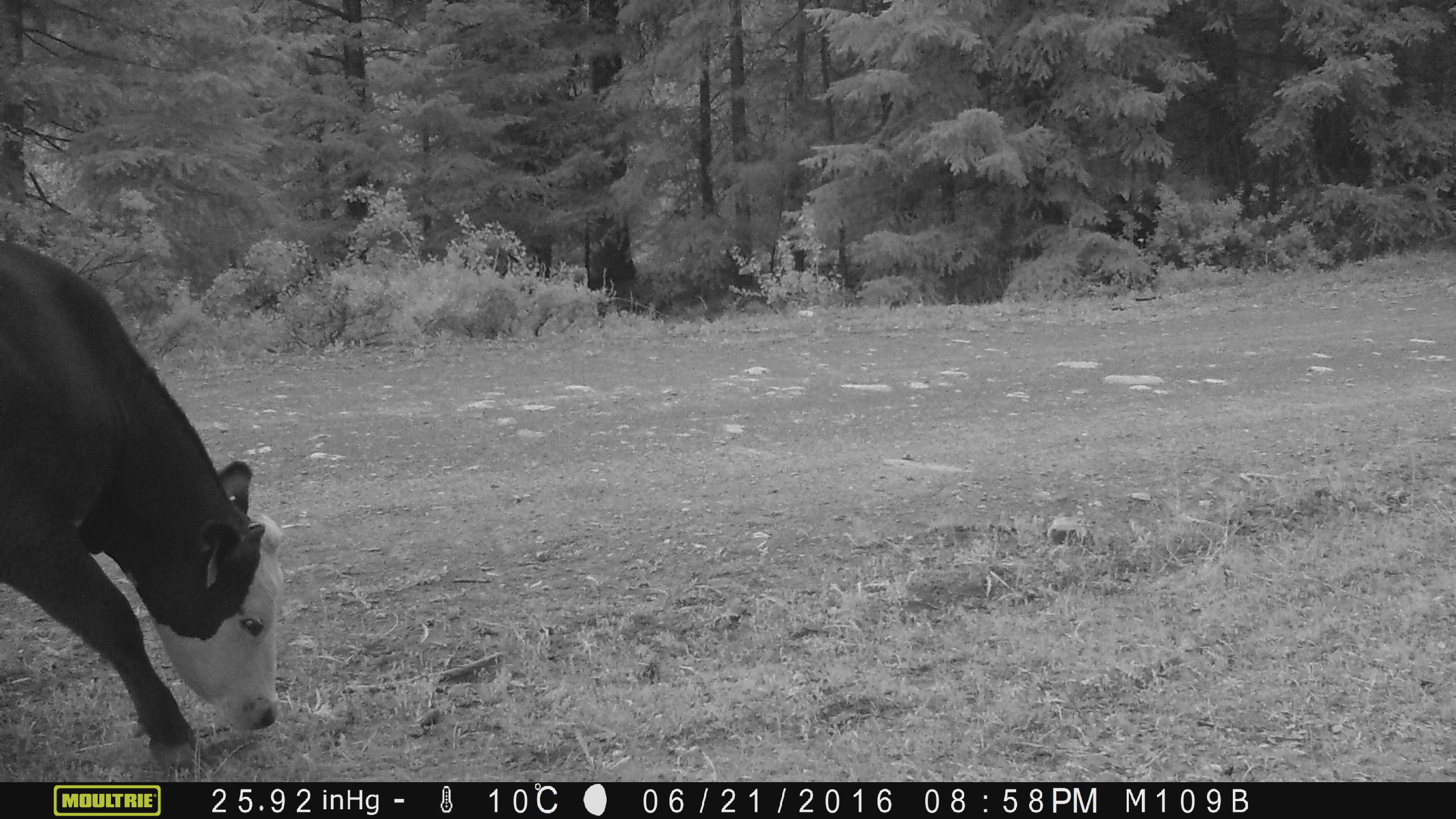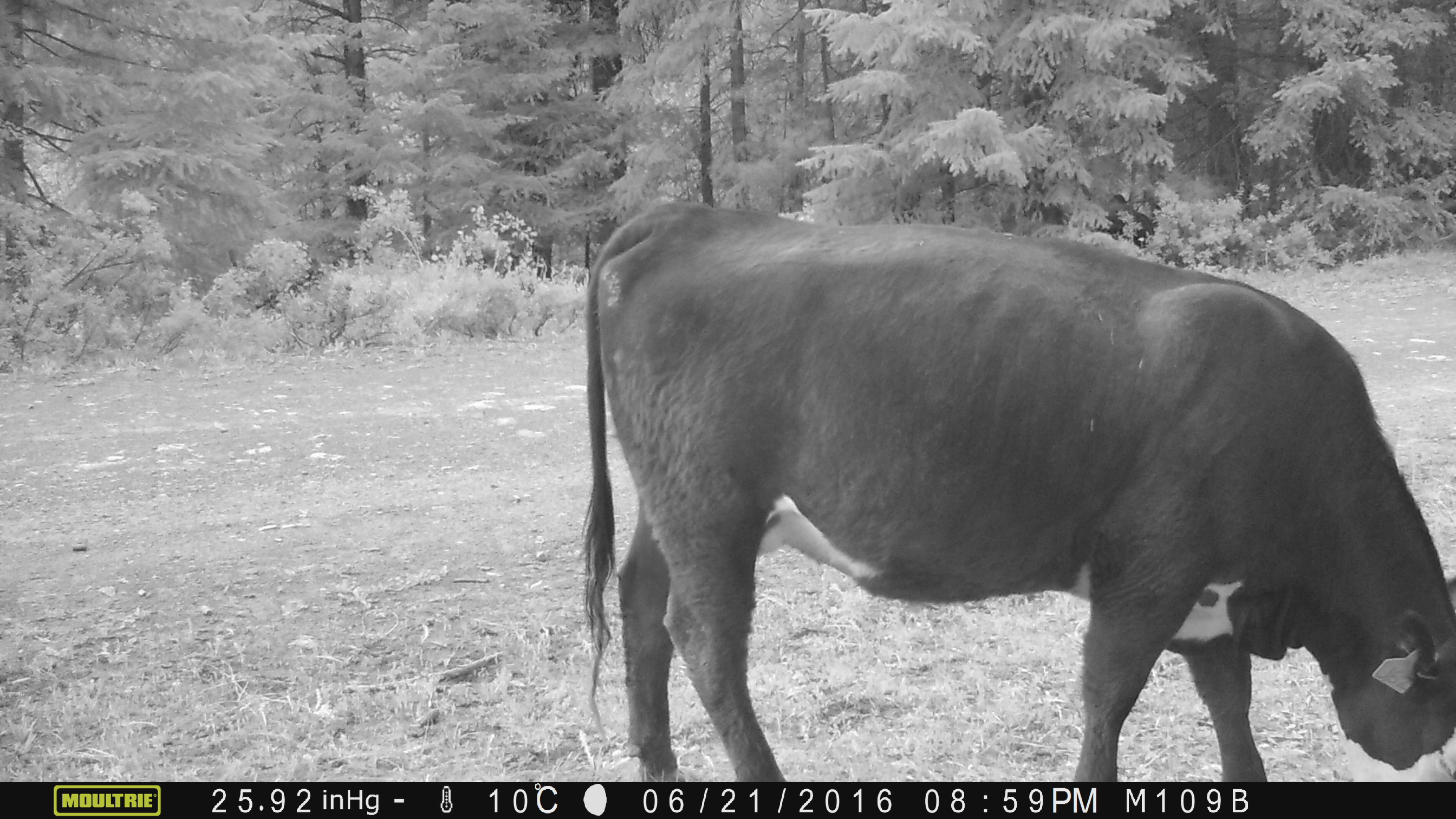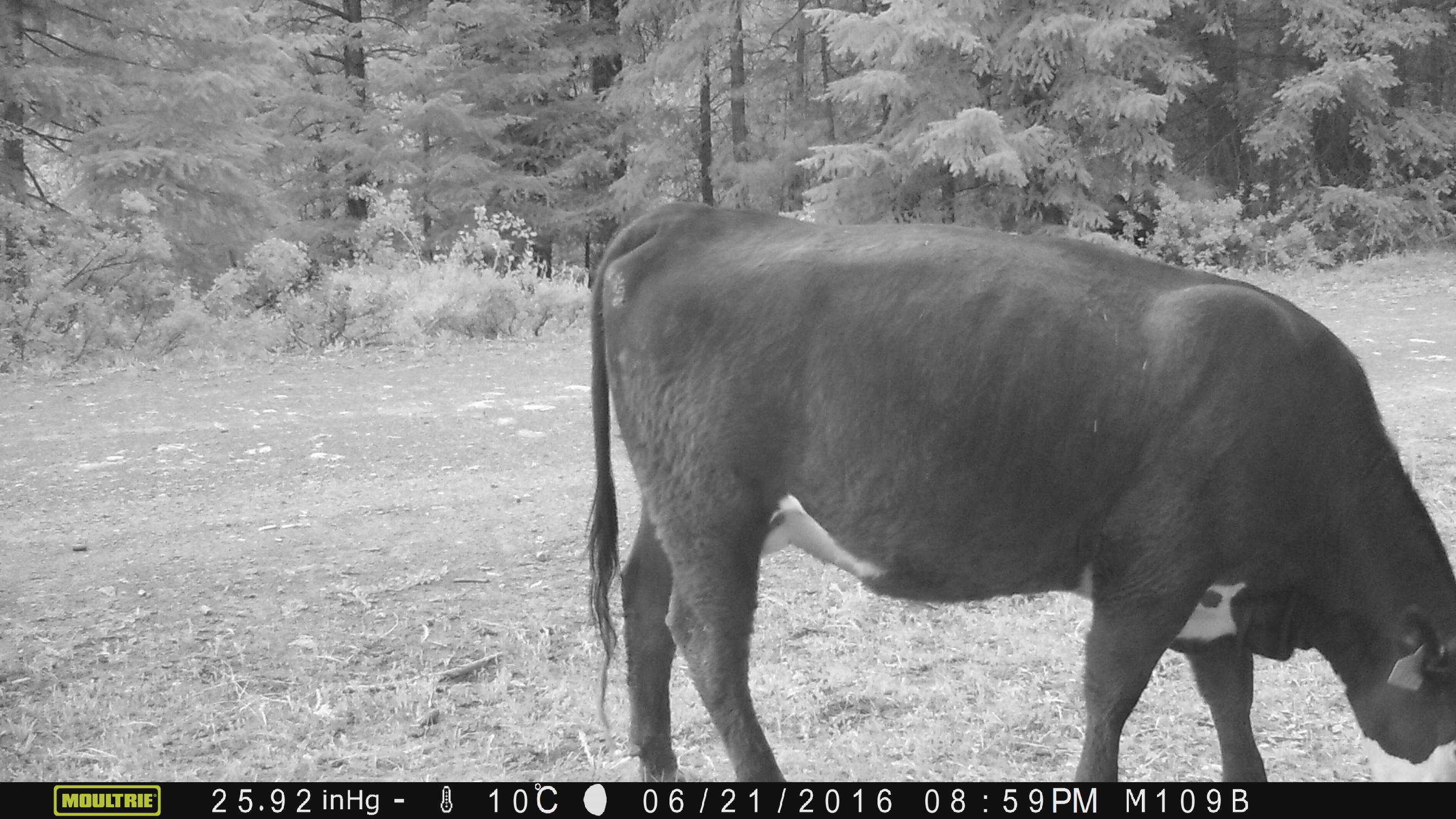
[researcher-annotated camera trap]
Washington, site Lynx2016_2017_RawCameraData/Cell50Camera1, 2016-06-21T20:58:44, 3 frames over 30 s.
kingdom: Animalia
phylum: Chordata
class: Mammalia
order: Artiodactyla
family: Bovidae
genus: Bos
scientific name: Bos taurus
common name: domestic cattle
Domestic cattle (Bos taurus). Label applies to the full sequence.